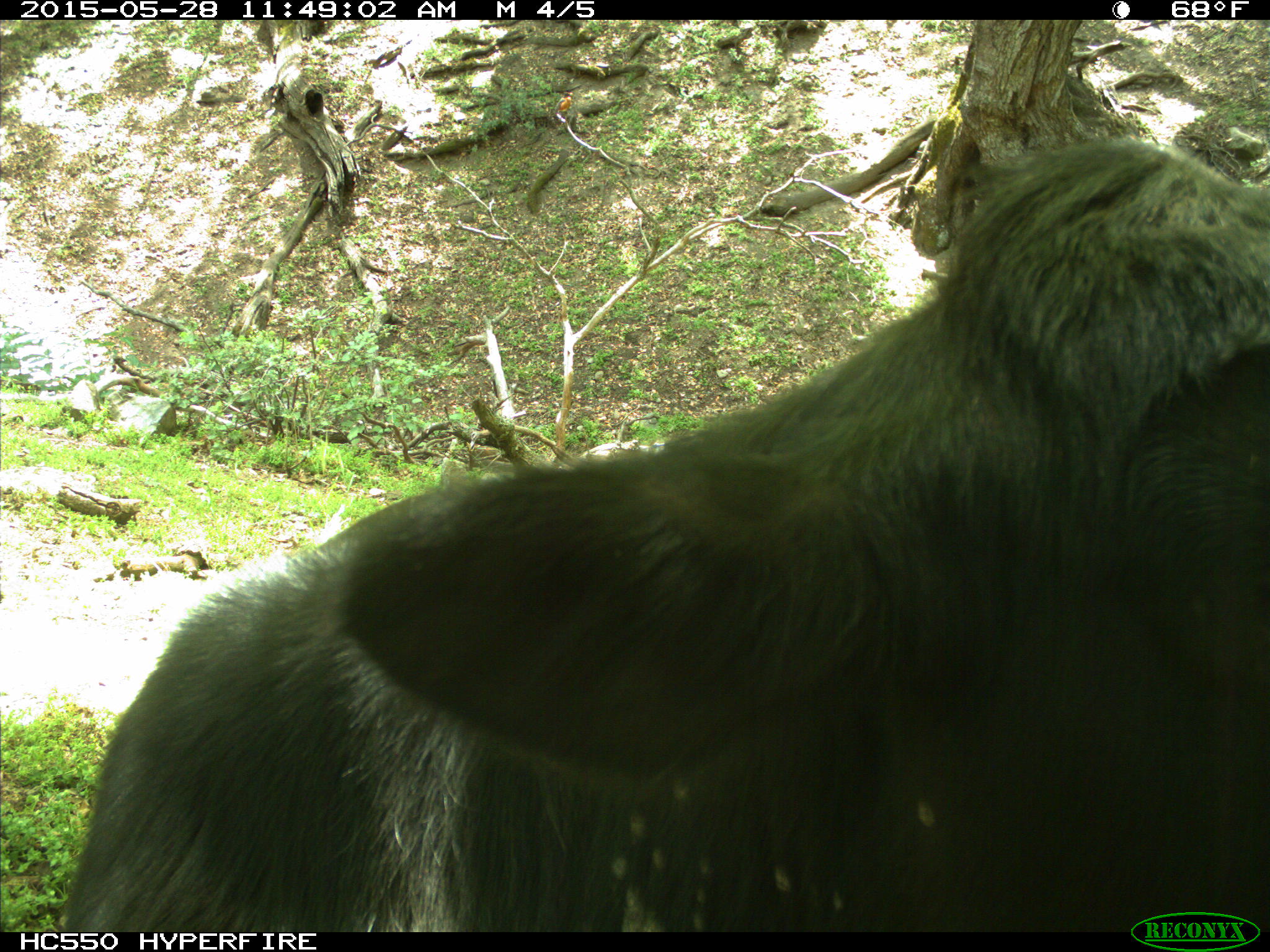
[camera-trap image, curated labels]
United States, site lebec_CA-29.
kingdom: Animalia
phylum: Chordata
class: Mammalia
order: Artiodactyla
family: Bovidae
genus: Bos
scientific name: Bos taurus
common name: domestic cow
Bos taurus (domestic cow).